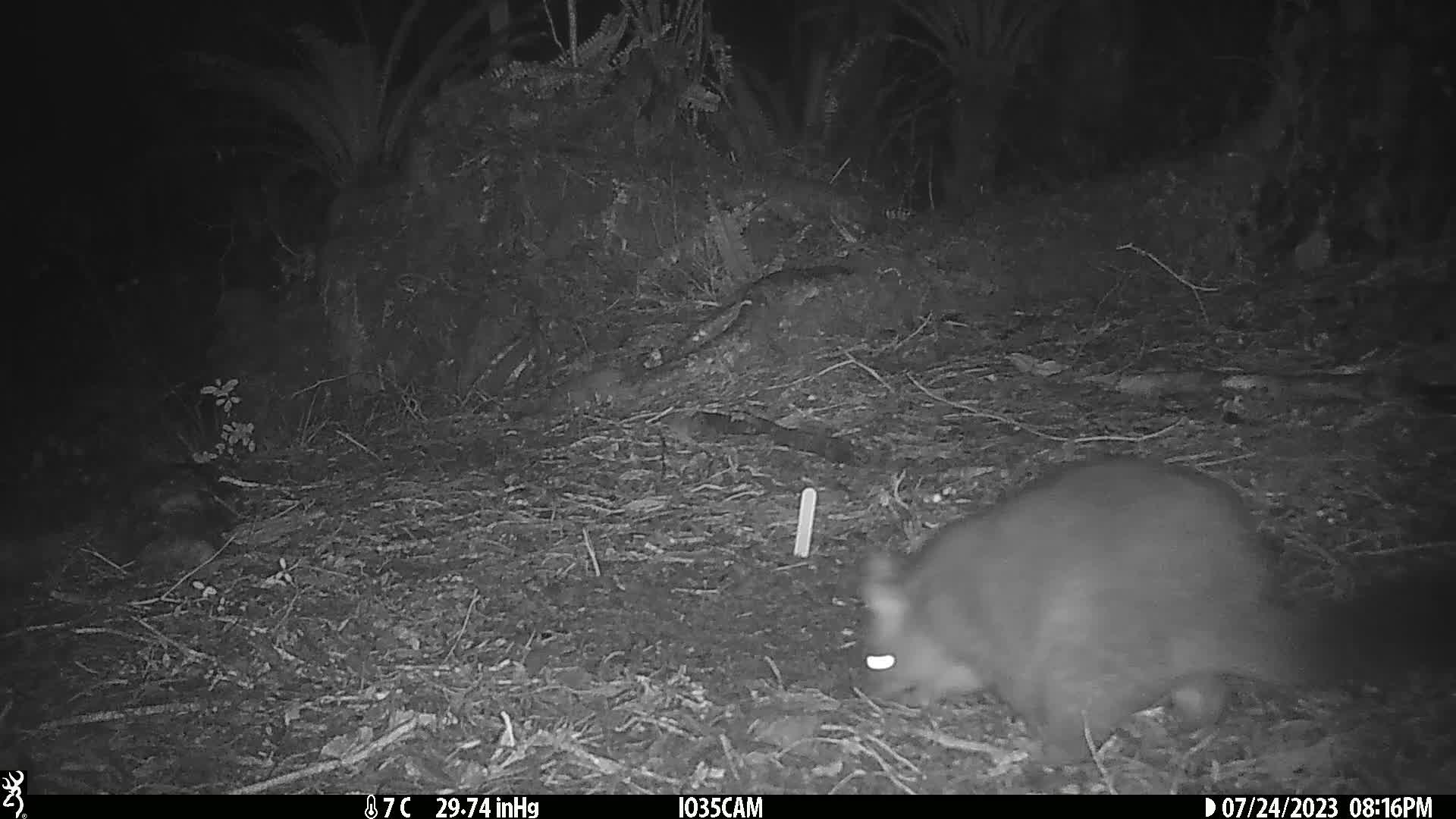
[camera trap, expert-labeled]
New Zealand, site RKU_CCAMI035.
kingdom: Animalia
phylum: Chordata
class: Mammalia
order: Diprotodontia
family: Phalangeridae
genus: Trichosurus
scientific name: Trichosurus vulpecula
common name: common brushtail possum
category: possum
Possum (common brushtail possum) (Trichosurus vulpecula).